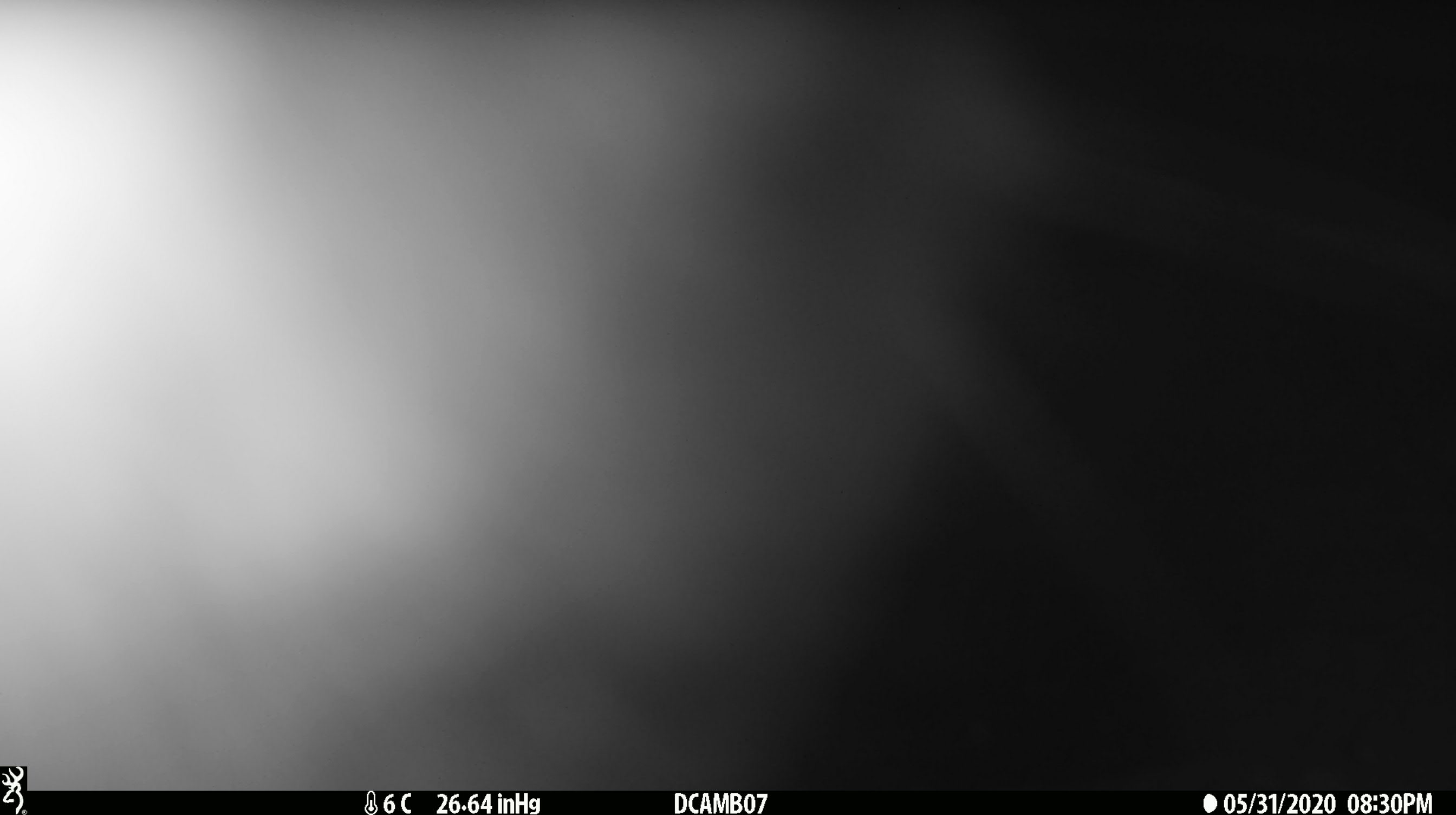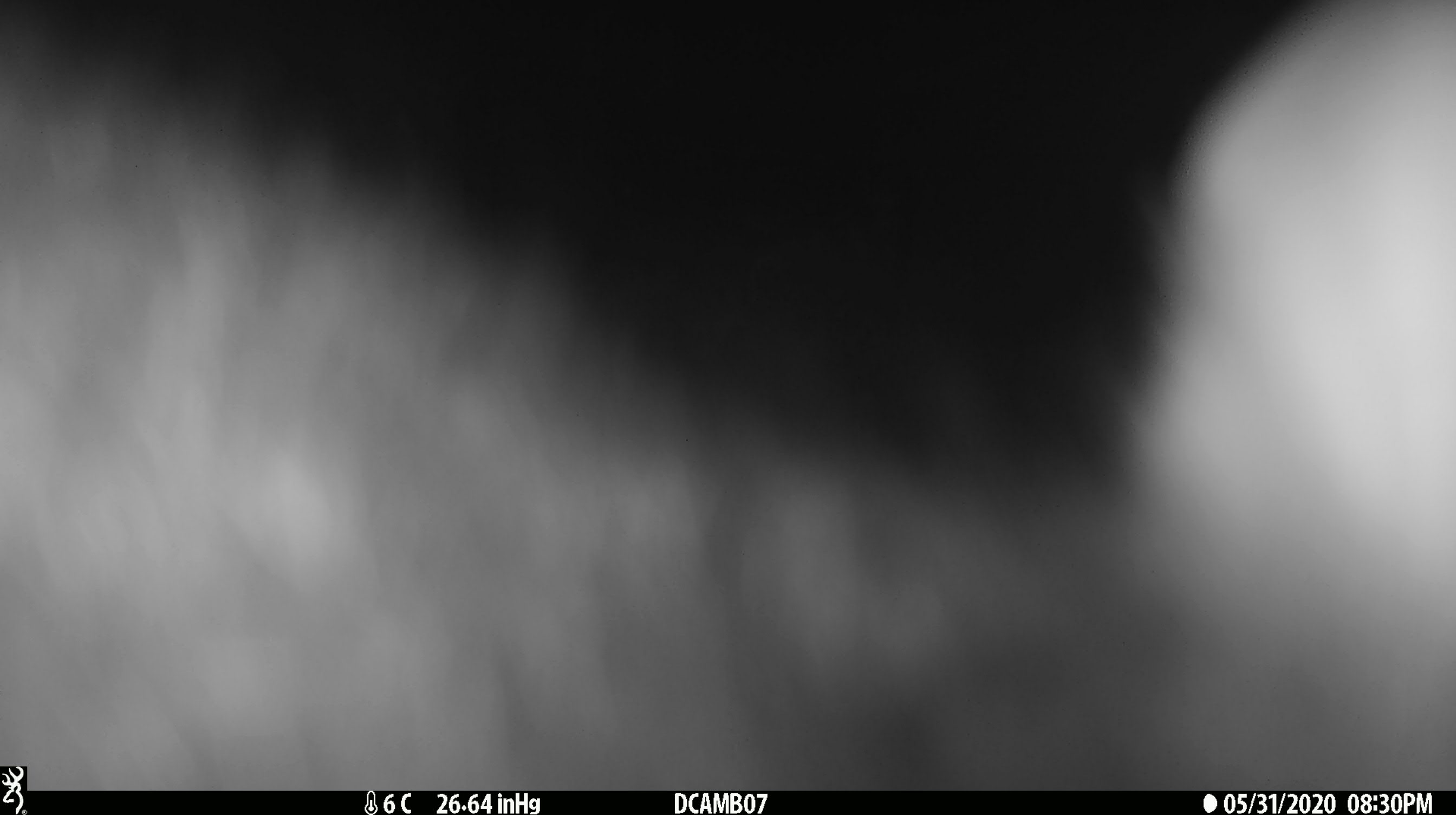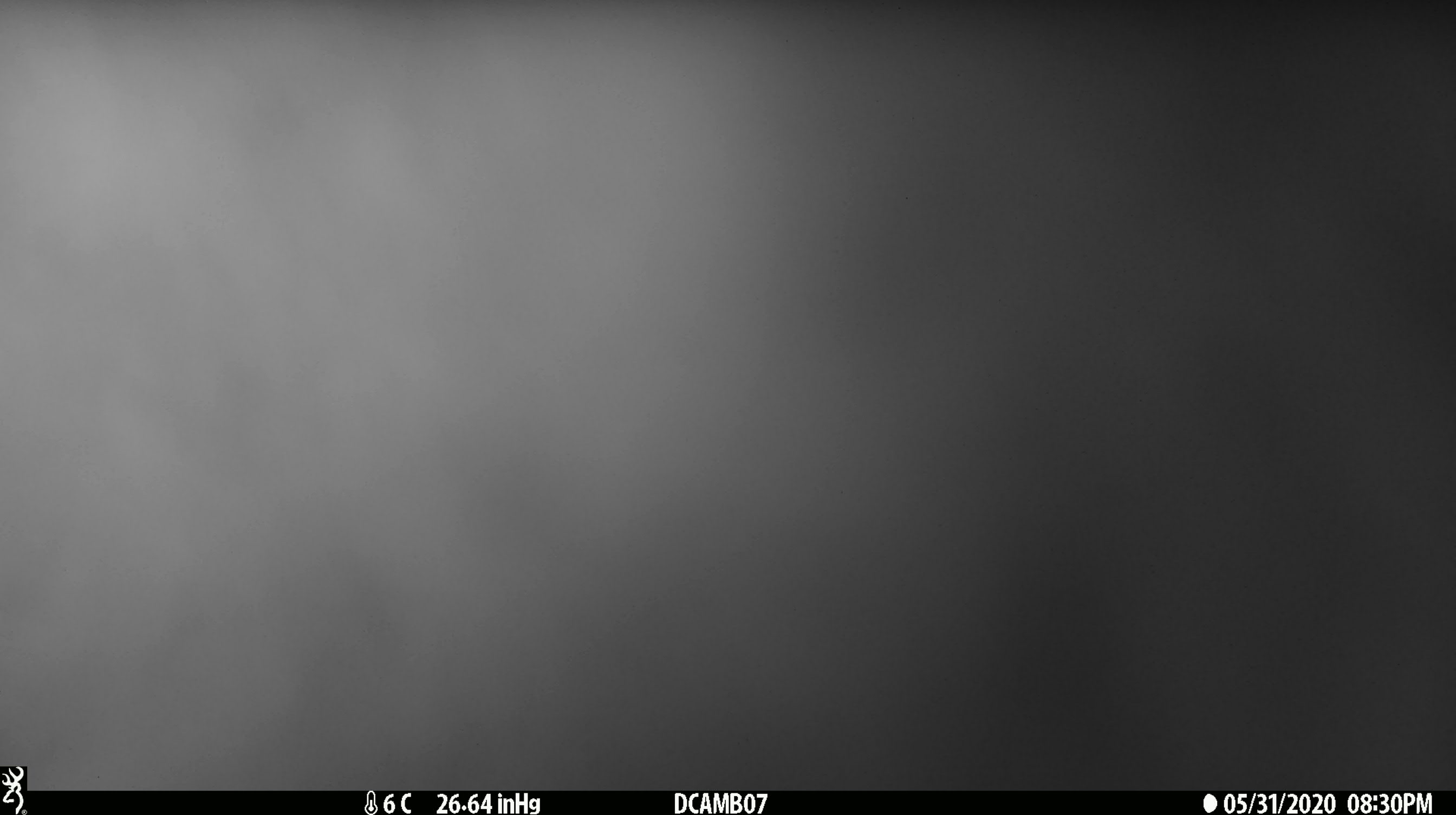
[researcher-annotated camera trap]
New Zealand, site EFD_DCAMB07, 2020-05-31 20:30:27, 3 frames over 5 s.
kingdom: Animalia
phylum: Chordata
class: Mammalia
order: Diprotodontia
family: Phalangeridae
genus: Trichosurus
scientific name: Trichosurus vulpecula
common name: common brushtail possum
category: possum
Possum (common brushtail possum) (Trichosurus vulpecula).